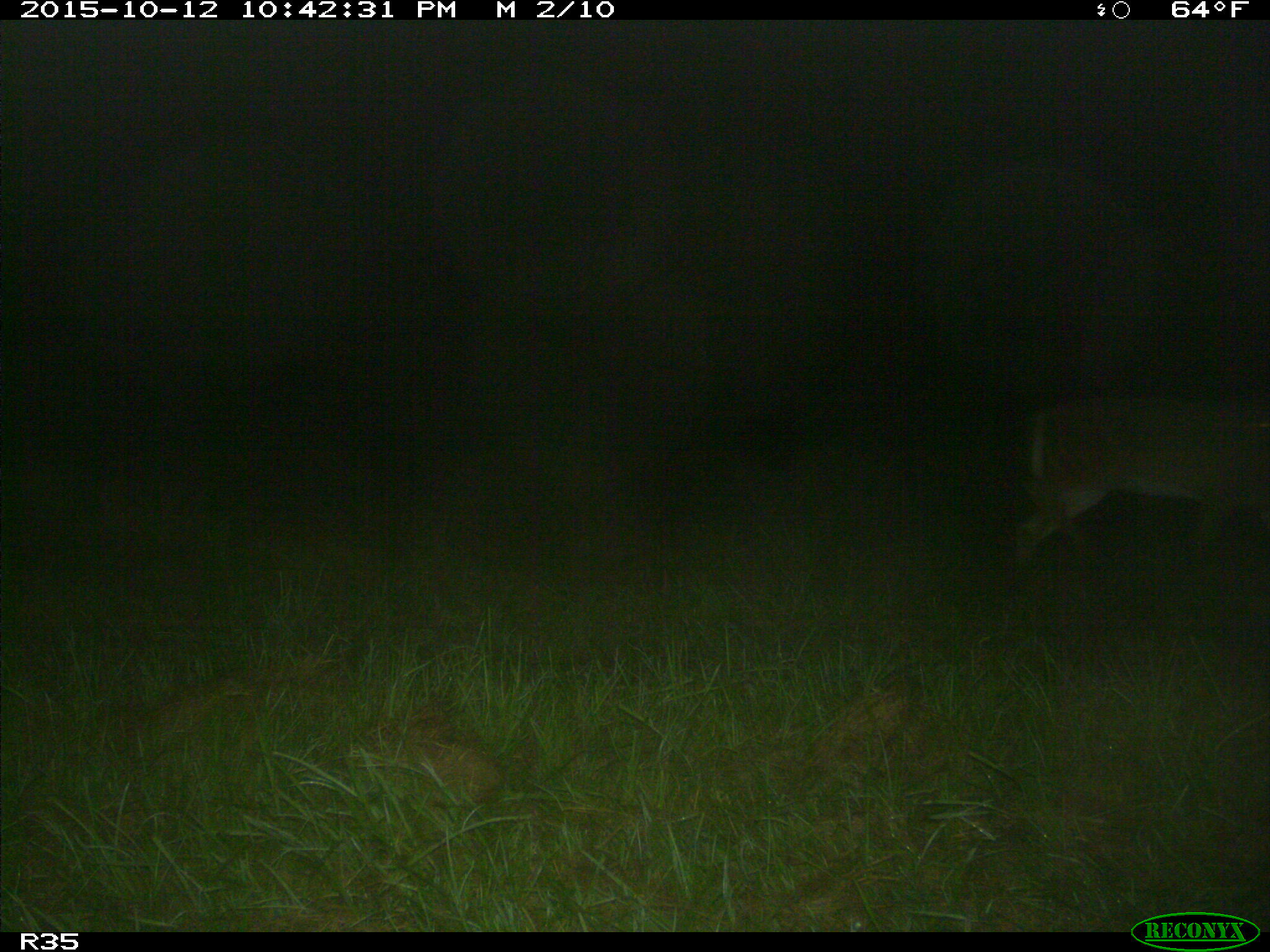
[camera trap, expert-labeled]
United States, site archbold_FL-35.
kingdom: Animalia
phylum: Chordata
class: Mammalia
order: Artiodactyla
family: Cervidae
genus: Odocoileus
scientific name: Odocoileus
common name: deer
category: unidentified deer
Unidentified deer (deer) (Odocoileus).